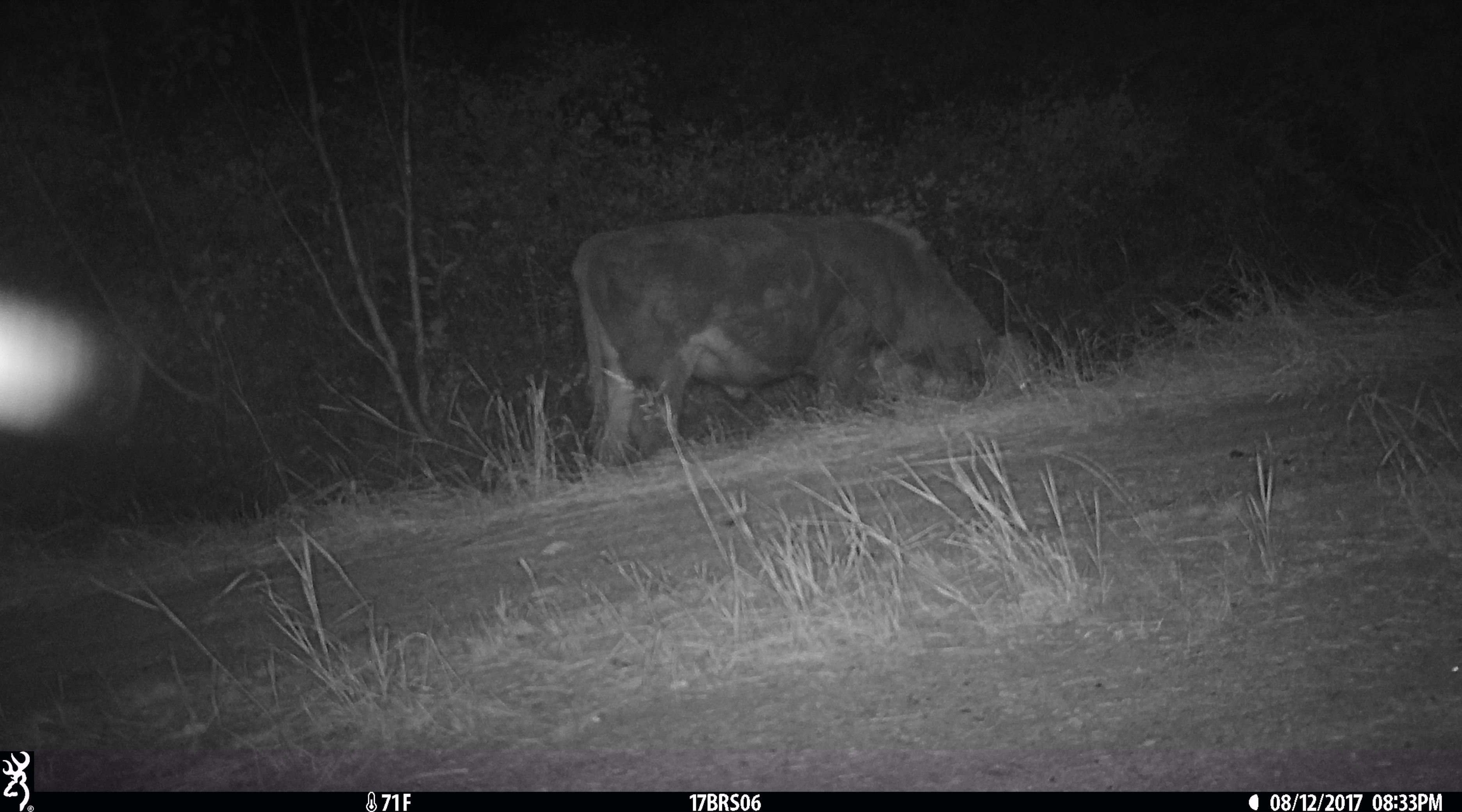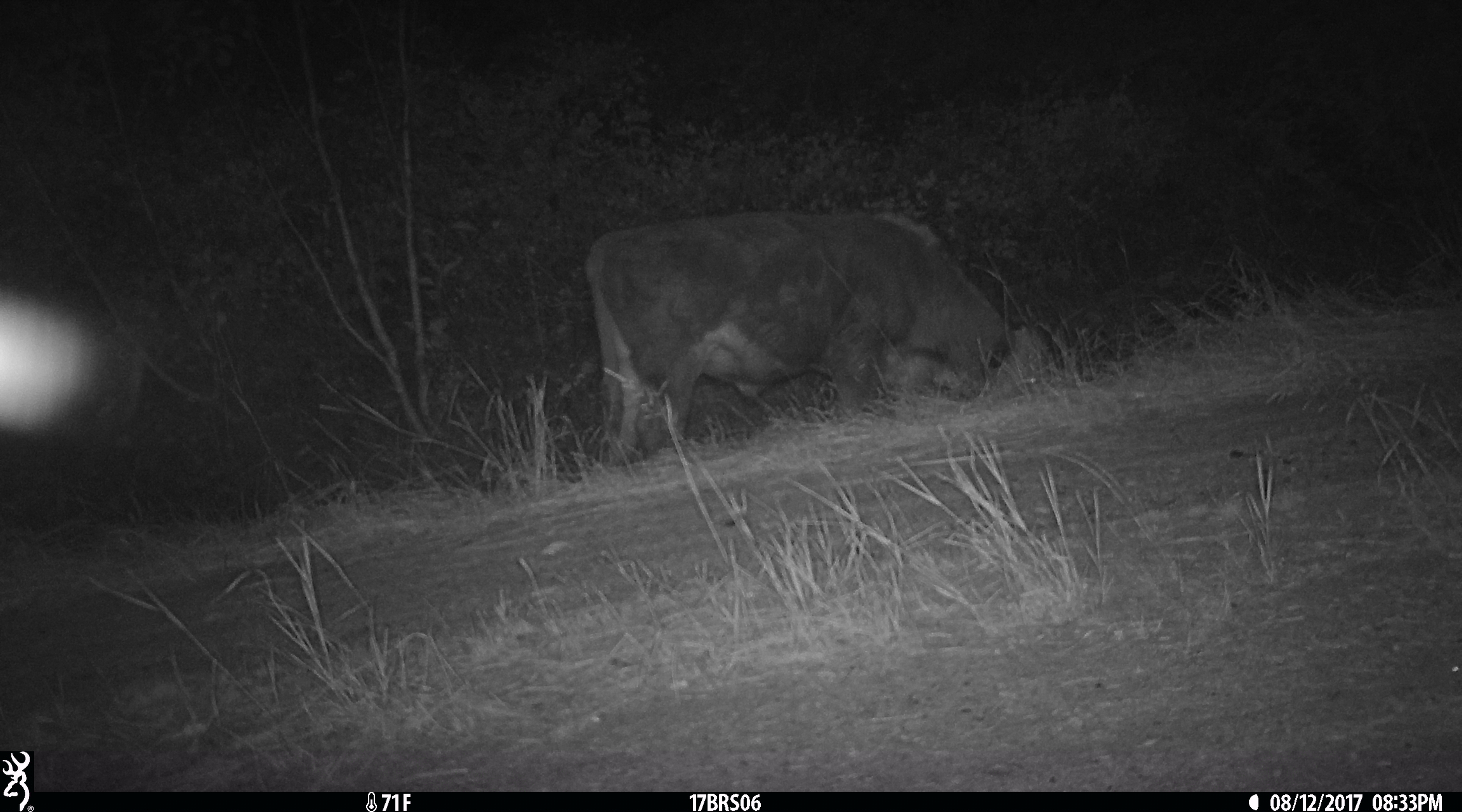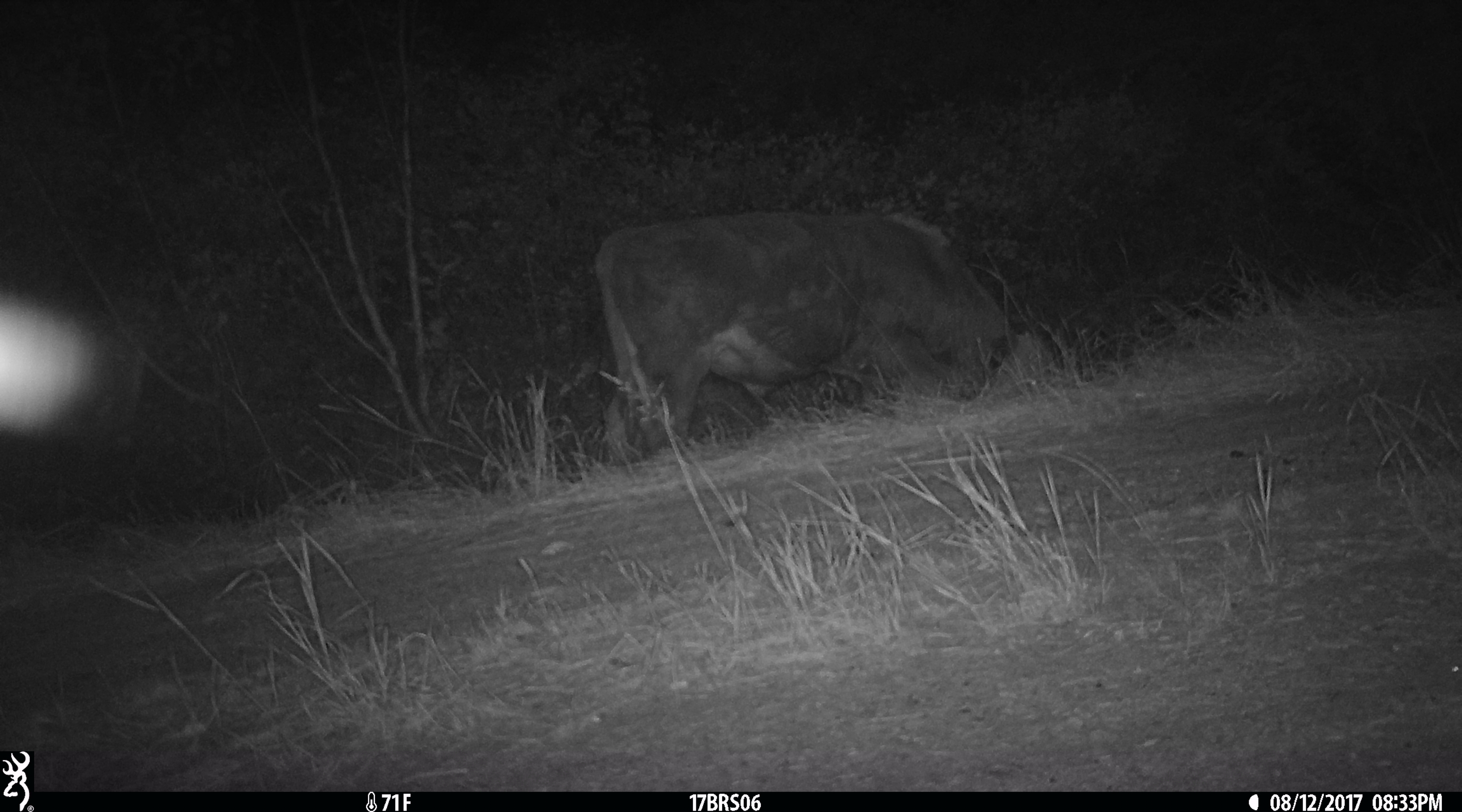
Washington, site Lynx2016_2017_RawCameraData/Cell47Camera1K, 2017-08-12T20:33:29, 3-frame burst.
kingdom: Animalia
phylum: Chordata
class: Mammalia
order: Artiodactyla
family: Bovidae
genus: Bos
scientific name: Bos taurus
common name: domestic cattle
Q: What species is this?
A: Domestic cattle (Bos taurus).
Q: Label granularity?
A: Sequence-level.